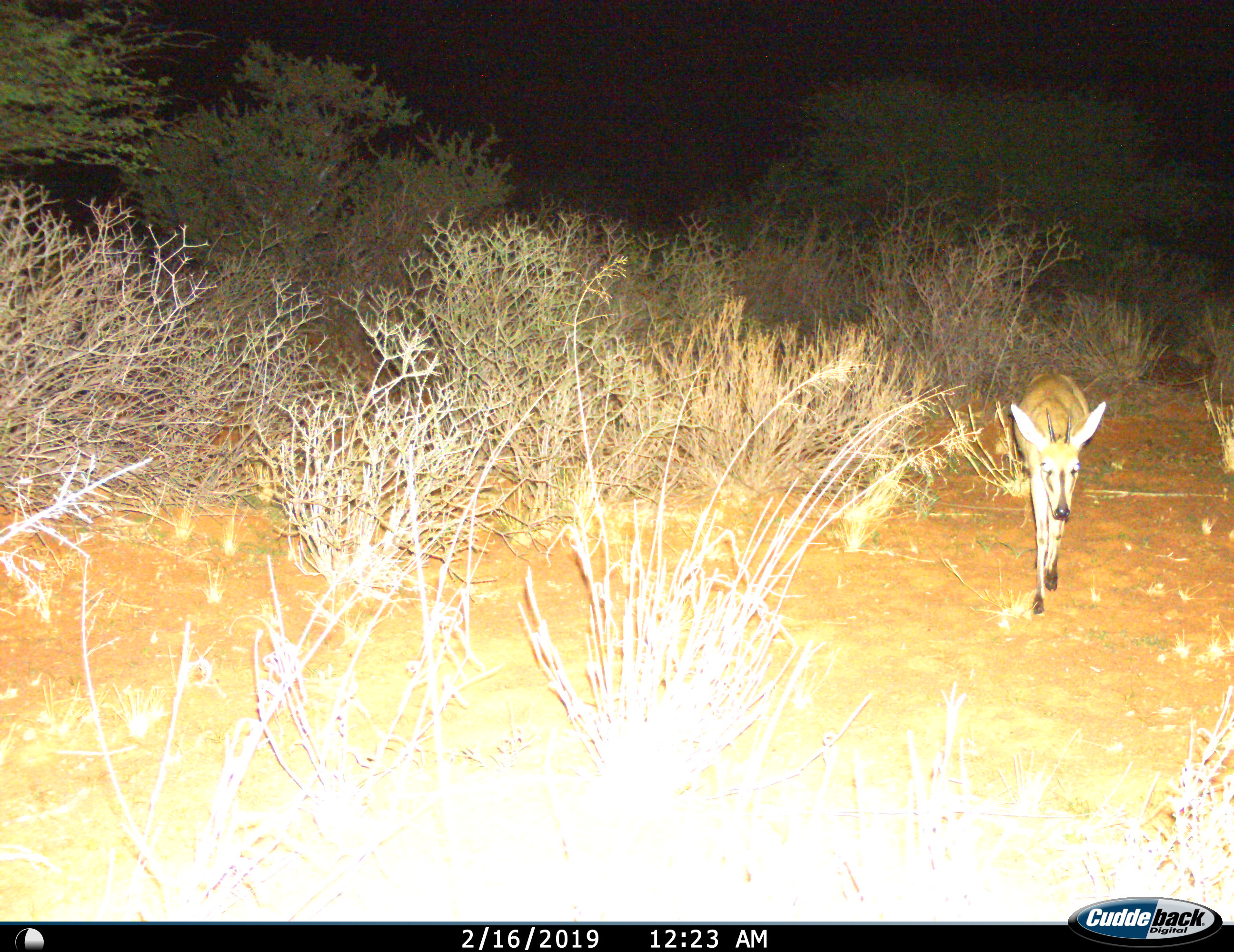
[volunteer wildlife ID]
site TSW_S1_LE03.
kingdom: Animalia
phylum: Chordata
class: Mammalia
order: Artiodactyla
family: Bovidae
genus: Sylvicapra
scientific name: Sylvicapra grimmia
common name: common duiker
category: duikercommongrey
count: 1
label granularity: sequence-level